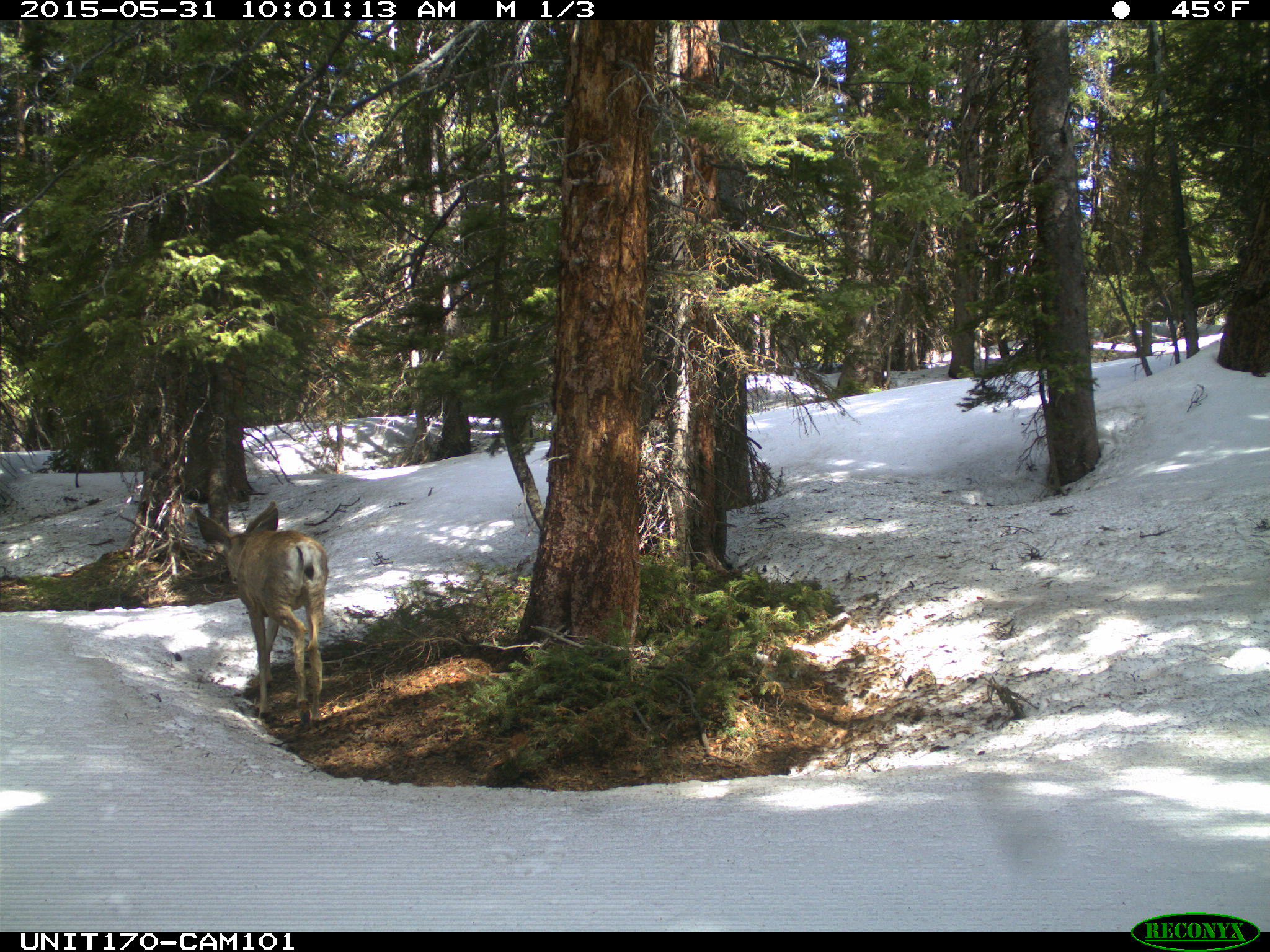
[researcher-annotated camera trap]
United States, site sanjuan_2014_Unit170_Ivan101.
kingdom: Animalia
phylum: Chordata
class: Mammalia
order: Artiodactyla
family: Cervidae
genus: Odocoileus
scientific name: Odocoileus hemionus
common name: mule deer